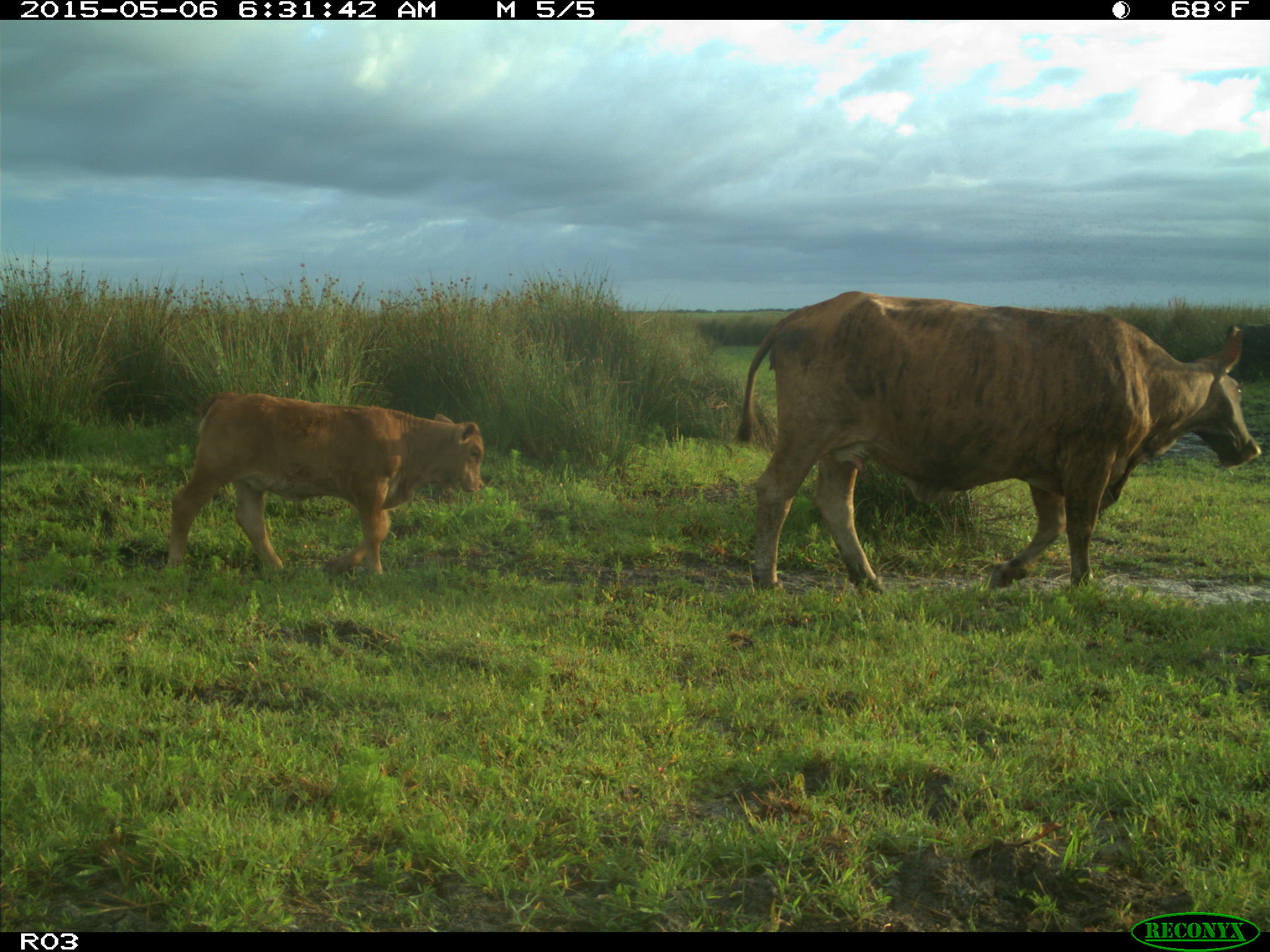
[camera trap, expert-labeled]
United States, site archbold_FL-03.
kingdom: Animalia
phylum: Chordata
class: Mammalia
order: Artiodactyla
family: Bovidae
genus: Bos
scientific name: Bos taurus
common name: domestic cow